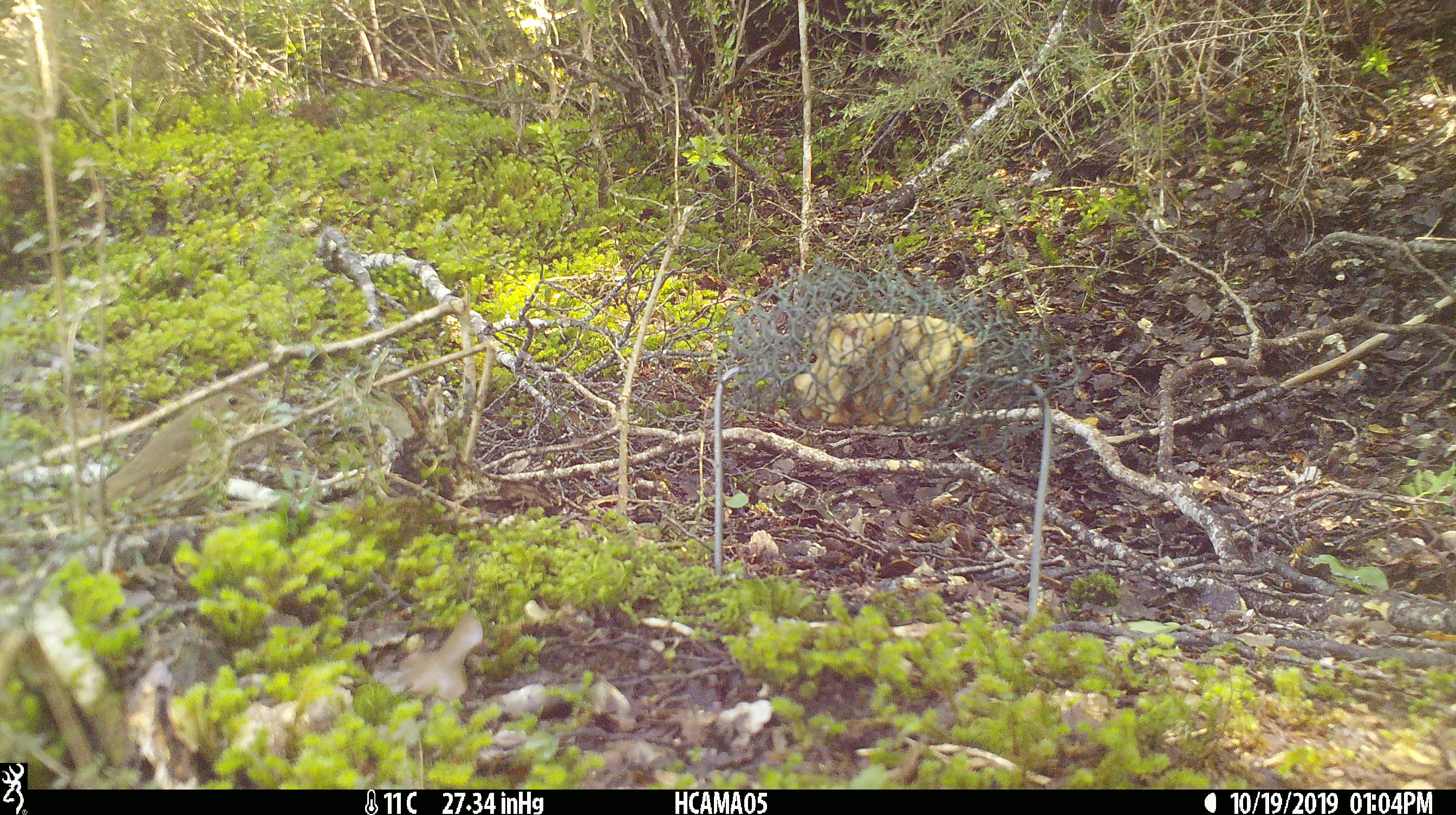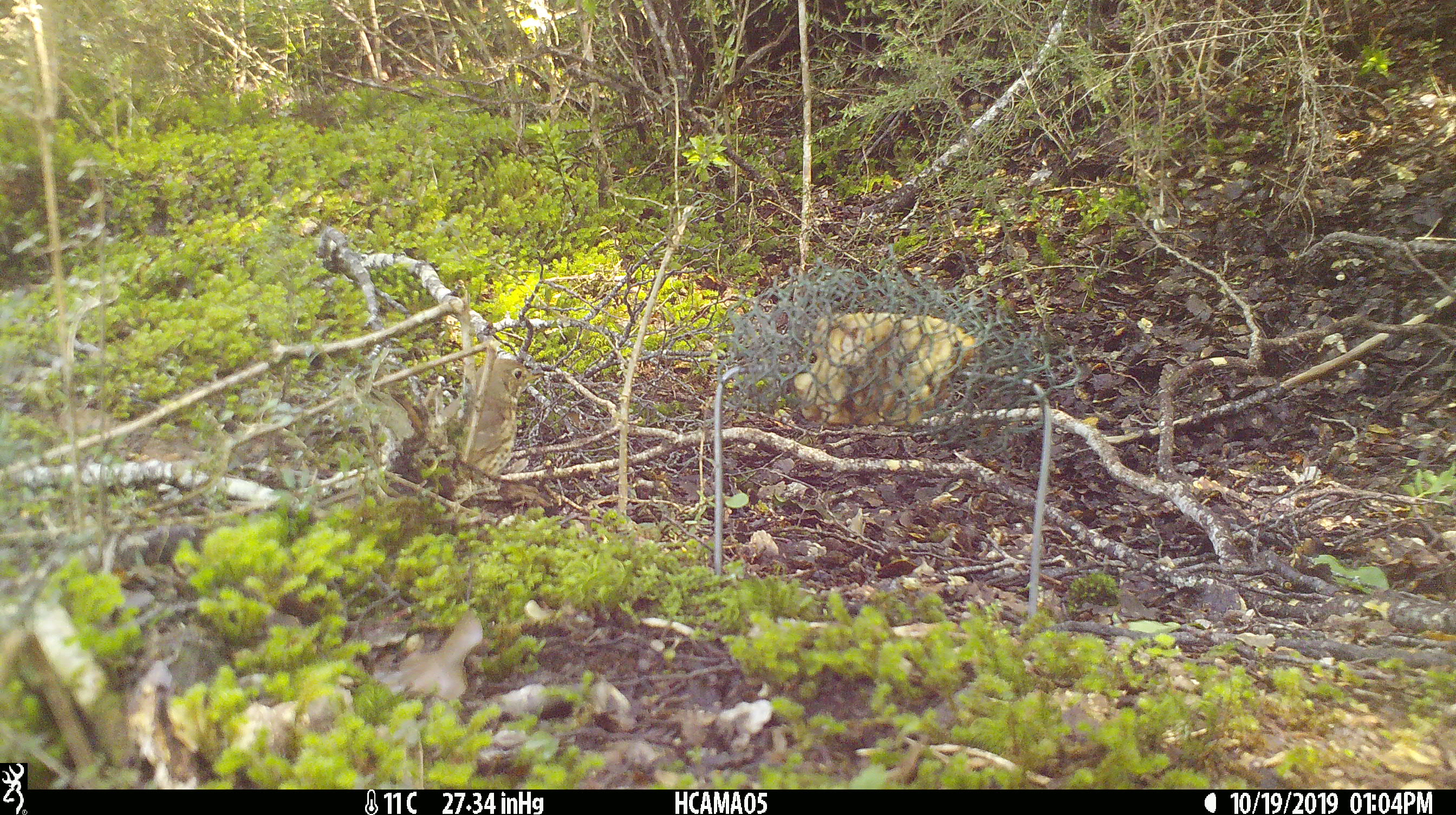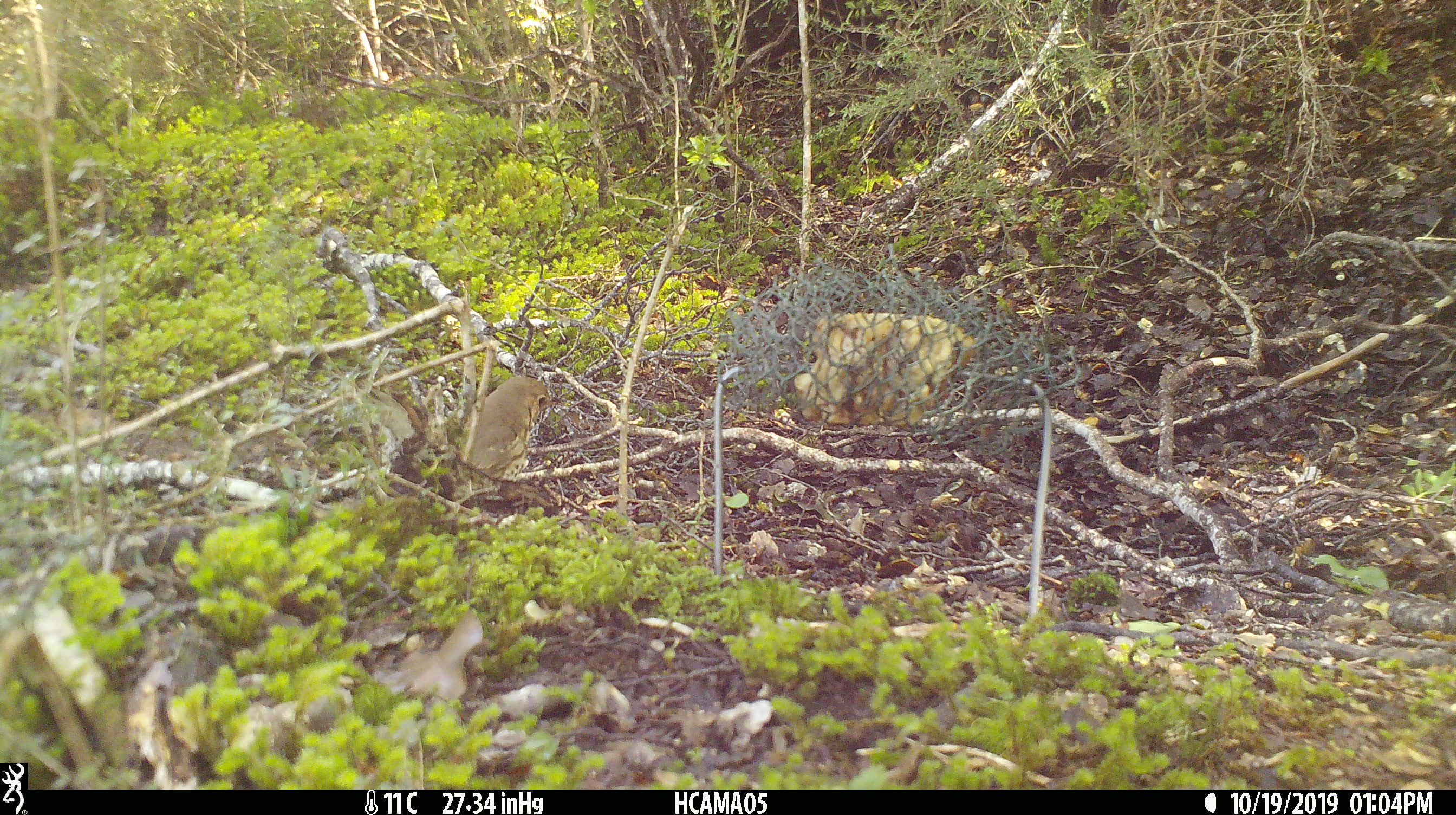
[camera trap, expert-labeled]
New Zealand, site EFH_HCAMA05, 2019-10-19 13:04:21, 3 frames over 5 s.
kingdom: Animalia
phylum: Chordata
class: Aves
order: Passeriformes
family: Turdidae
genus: Turdus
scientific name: Turdus philomelos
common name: song thrush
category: thrush